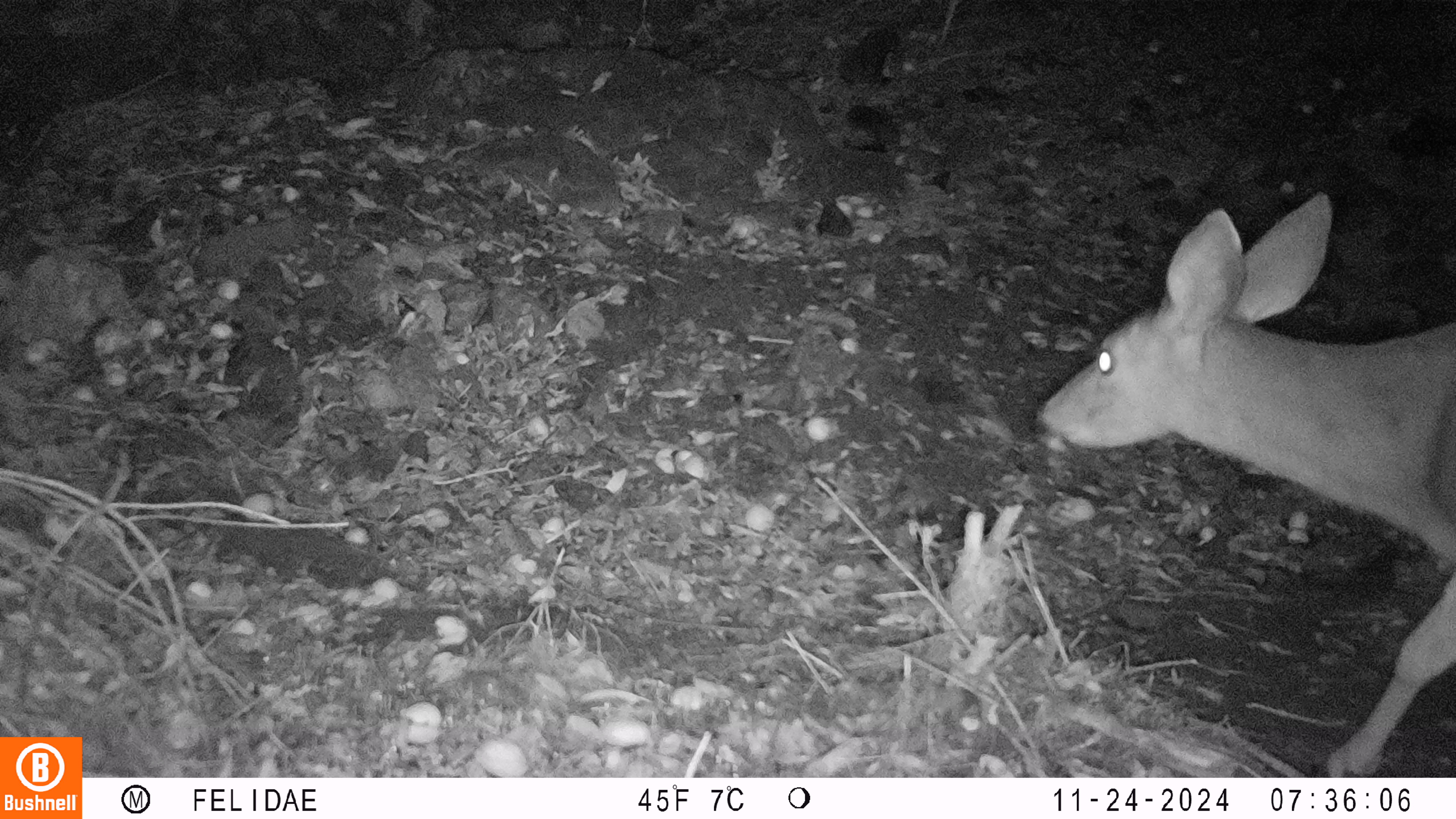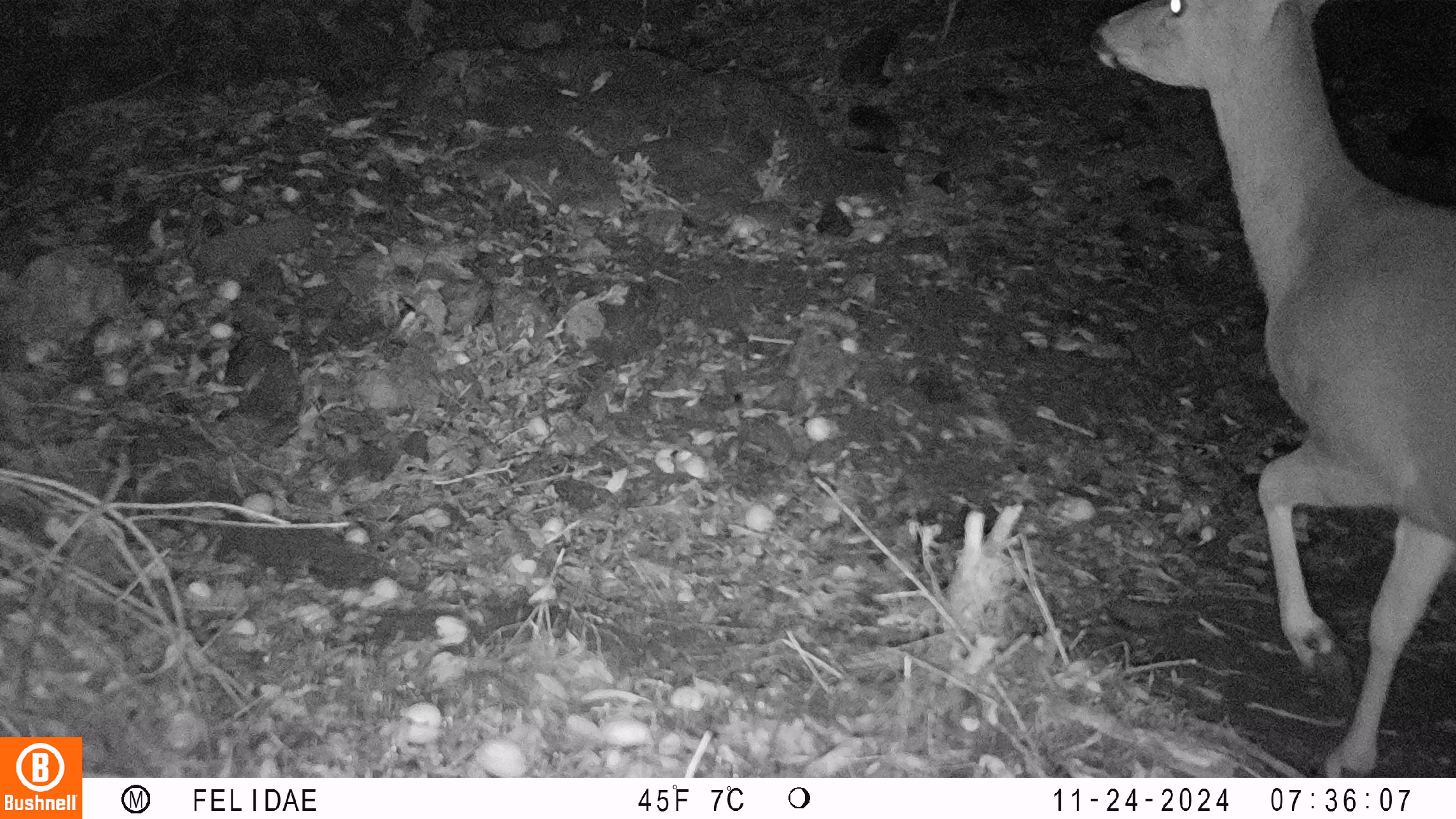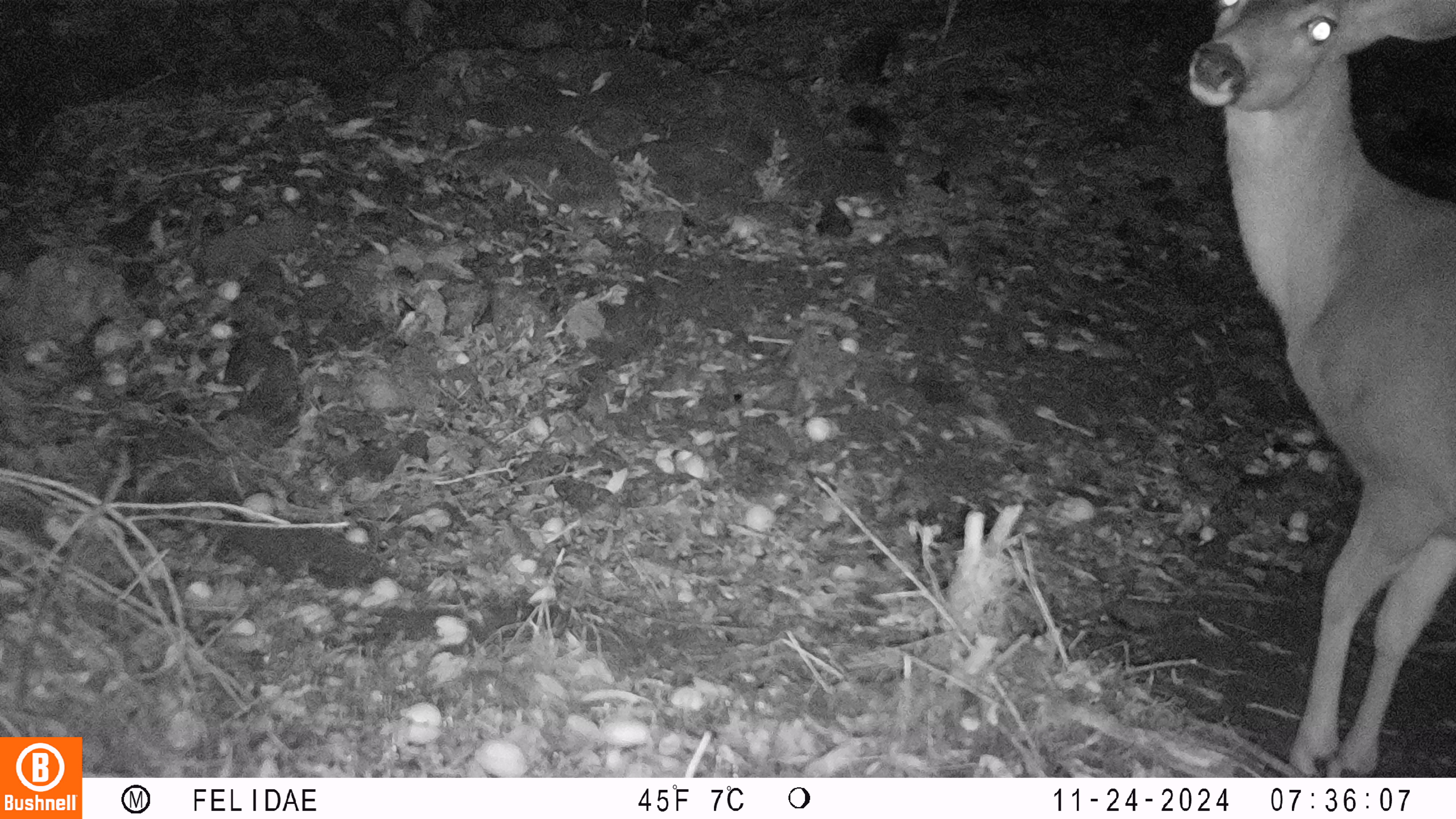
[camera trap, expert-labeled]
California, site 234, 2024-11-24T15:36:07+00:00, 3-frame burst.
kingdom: Animalia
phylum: Chordata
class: Mammalia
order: Artiodactyla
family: Cervidae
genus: Odocoileus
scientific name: Odocoileus hemionus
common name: mule deer